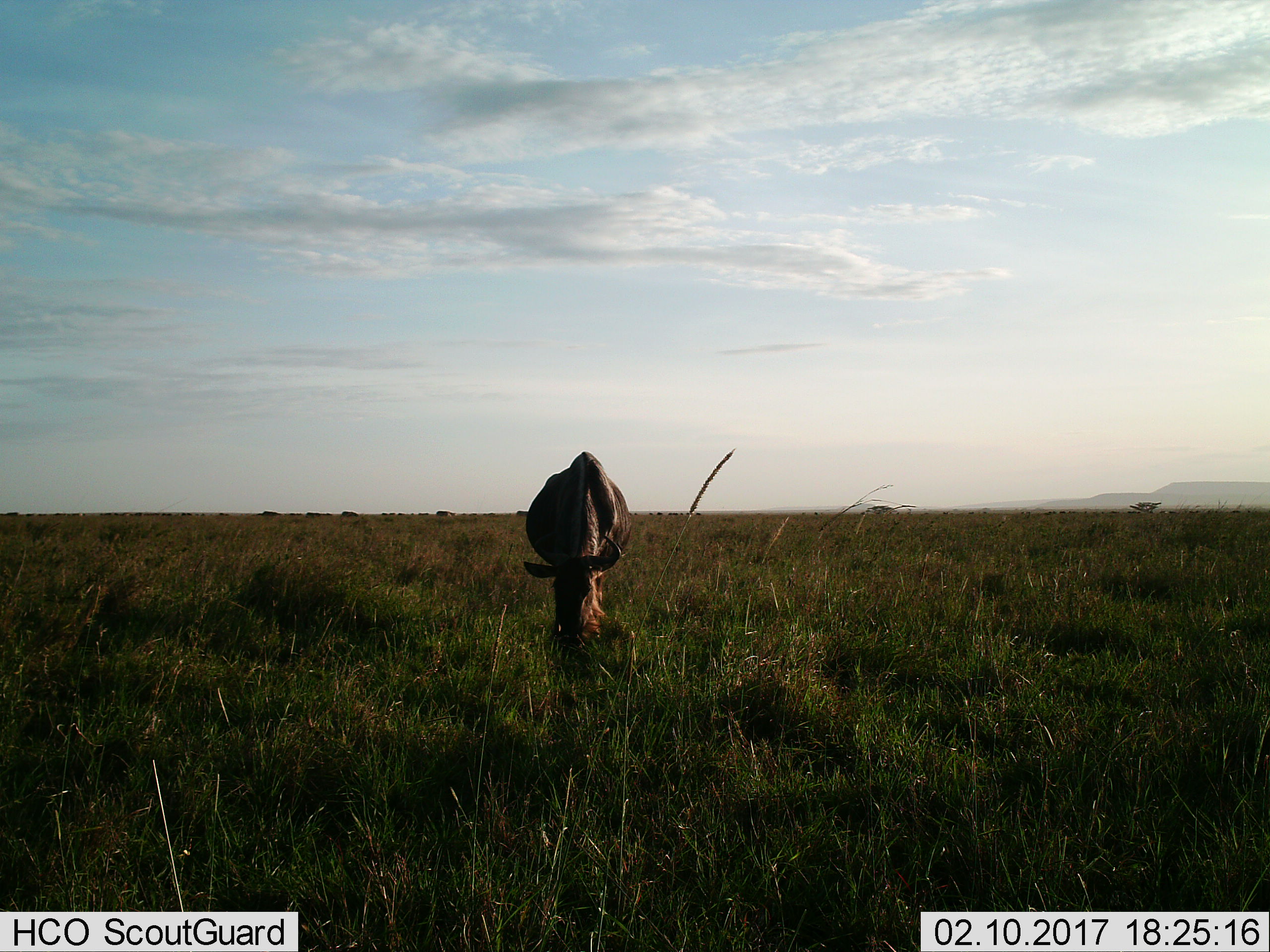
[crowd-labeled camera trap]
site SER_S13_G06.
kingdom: Animalia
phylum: Chordata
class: Mammalia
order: Artiodactyla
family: Bovidae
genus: Connochaetes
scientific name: Connochaetes taurinus taurinus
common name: blue wildebeest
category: wildebeestblue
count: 1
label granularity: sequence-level